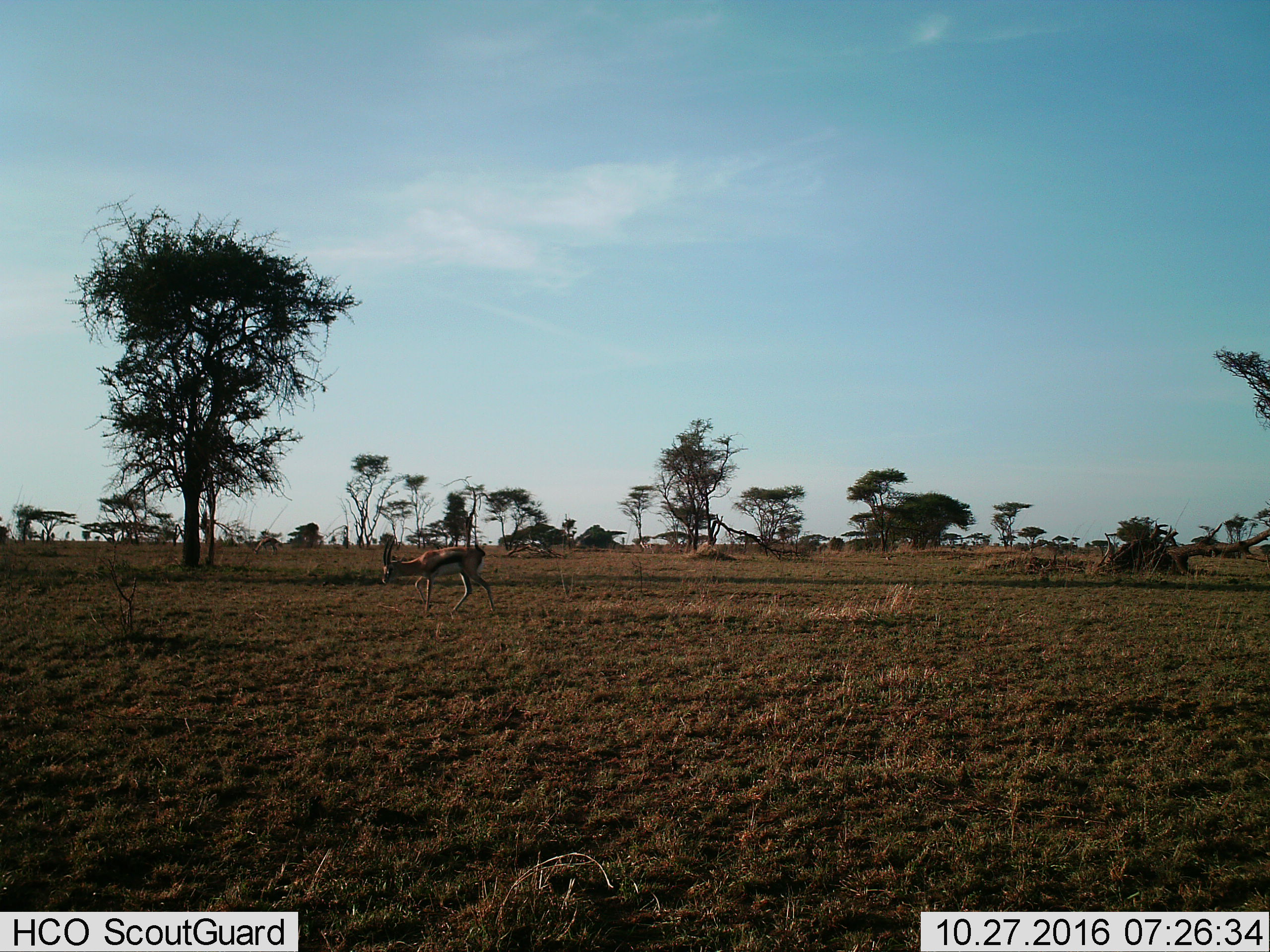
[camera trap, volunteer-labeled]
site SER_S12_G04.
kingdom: Animalia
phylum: Chordata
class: Mammalia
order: Artiodactyla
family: Bovidae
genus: Eudorcas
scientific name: Eudorcas thomsonii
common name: thomson's gazelle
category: gazellethomsons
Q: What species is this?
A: Gazellethomsons (thomson's gazelle) (Eudorcas thomsonii).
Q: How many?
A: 1.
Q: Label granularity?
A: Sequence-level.